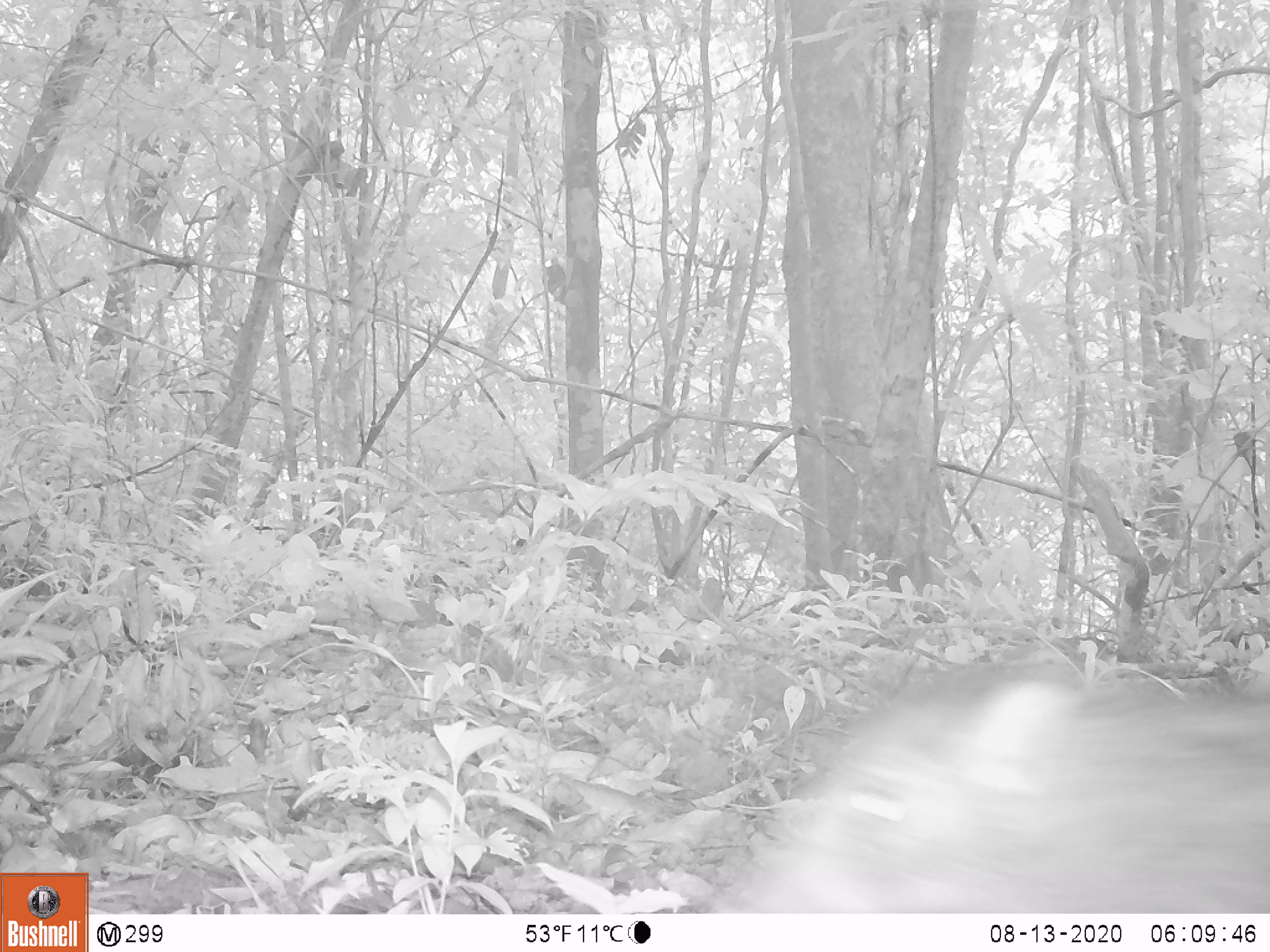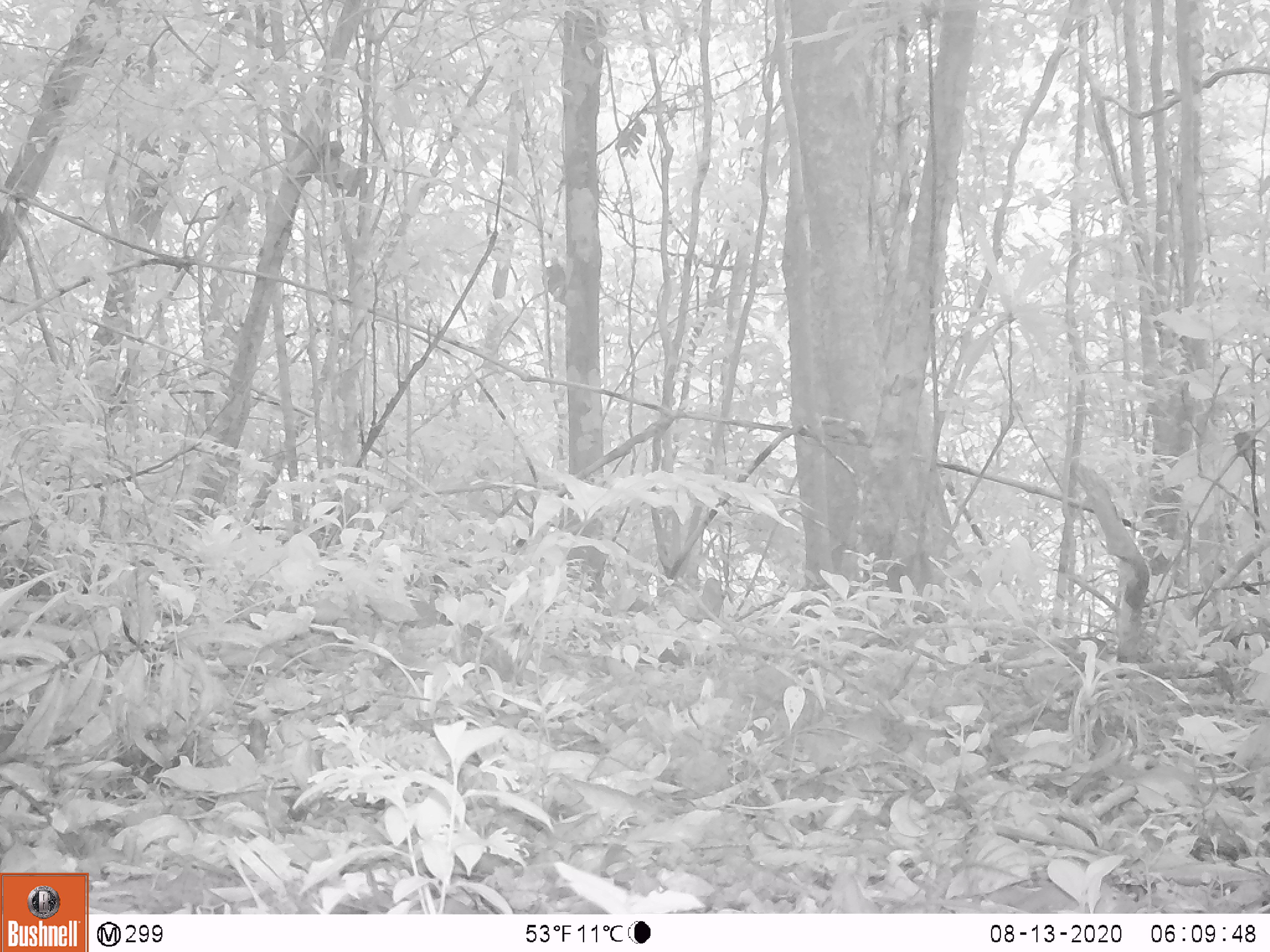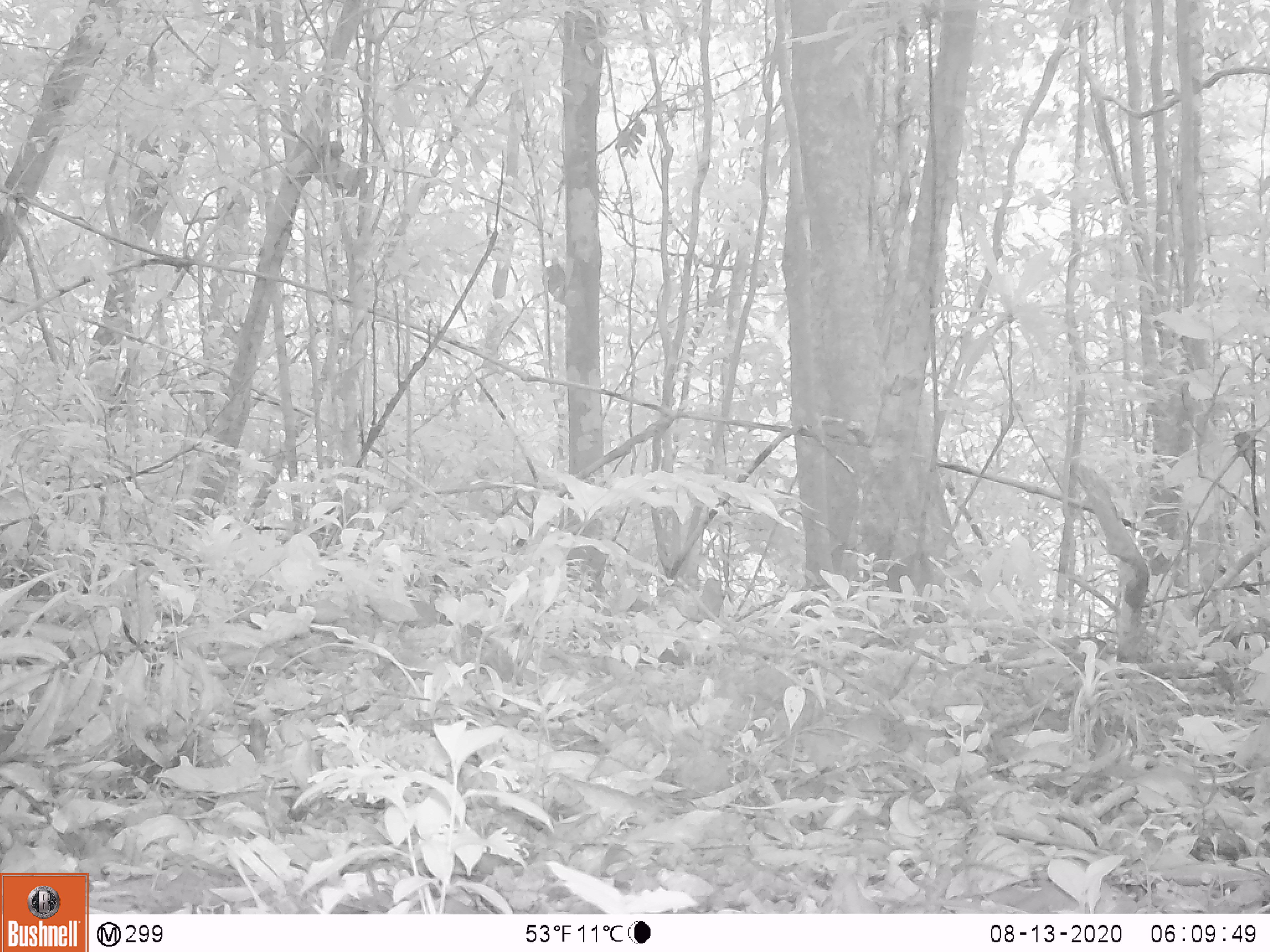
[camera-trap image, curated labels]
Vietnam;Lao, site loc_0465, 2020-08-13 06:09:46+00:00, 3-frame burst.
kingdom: Animalia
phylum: Chordata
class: Mammalia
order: Artiodactyla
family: Suidae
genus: Sus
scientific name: Sus scrofa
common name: eurasian wild pig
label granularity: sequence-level